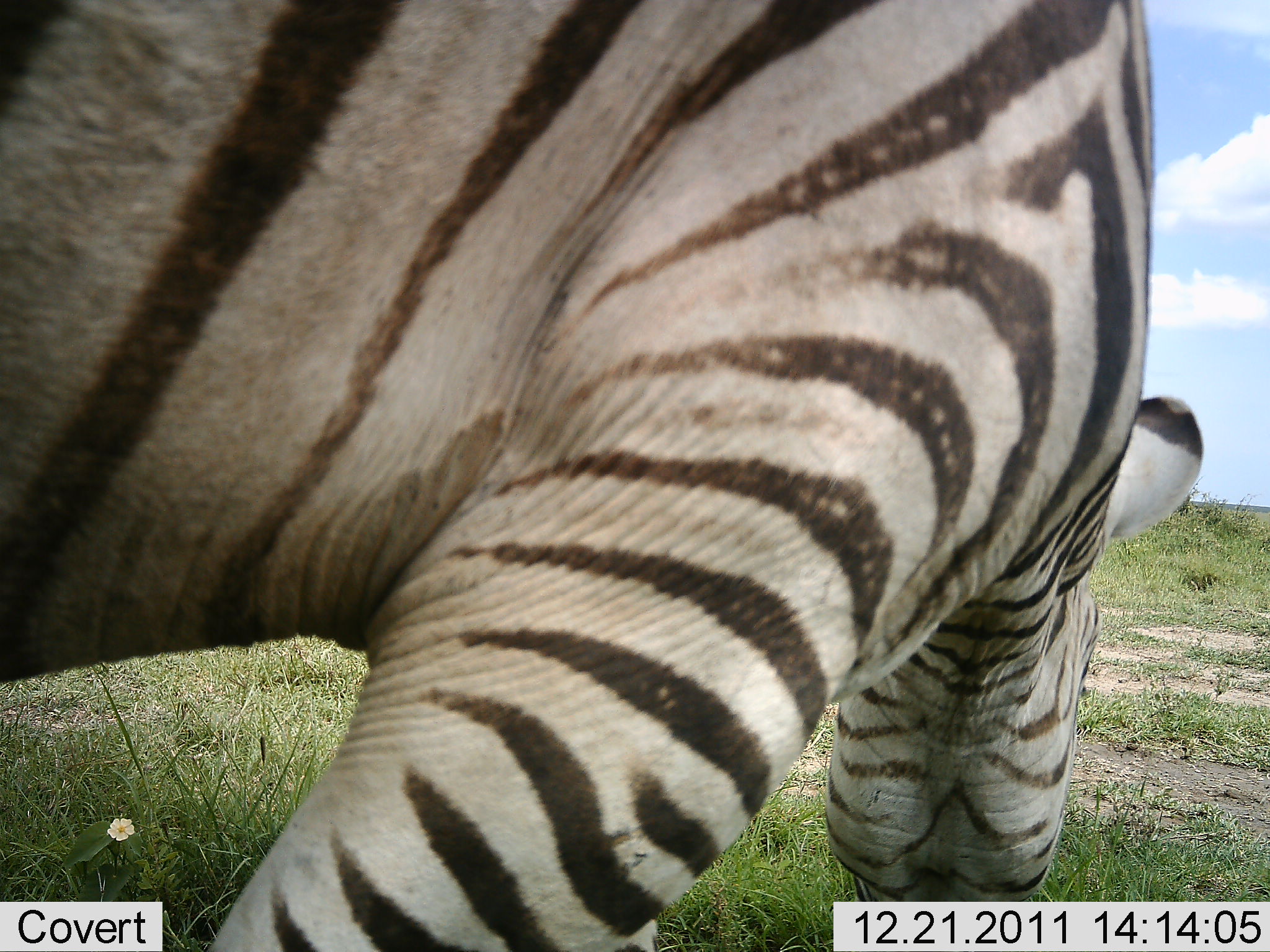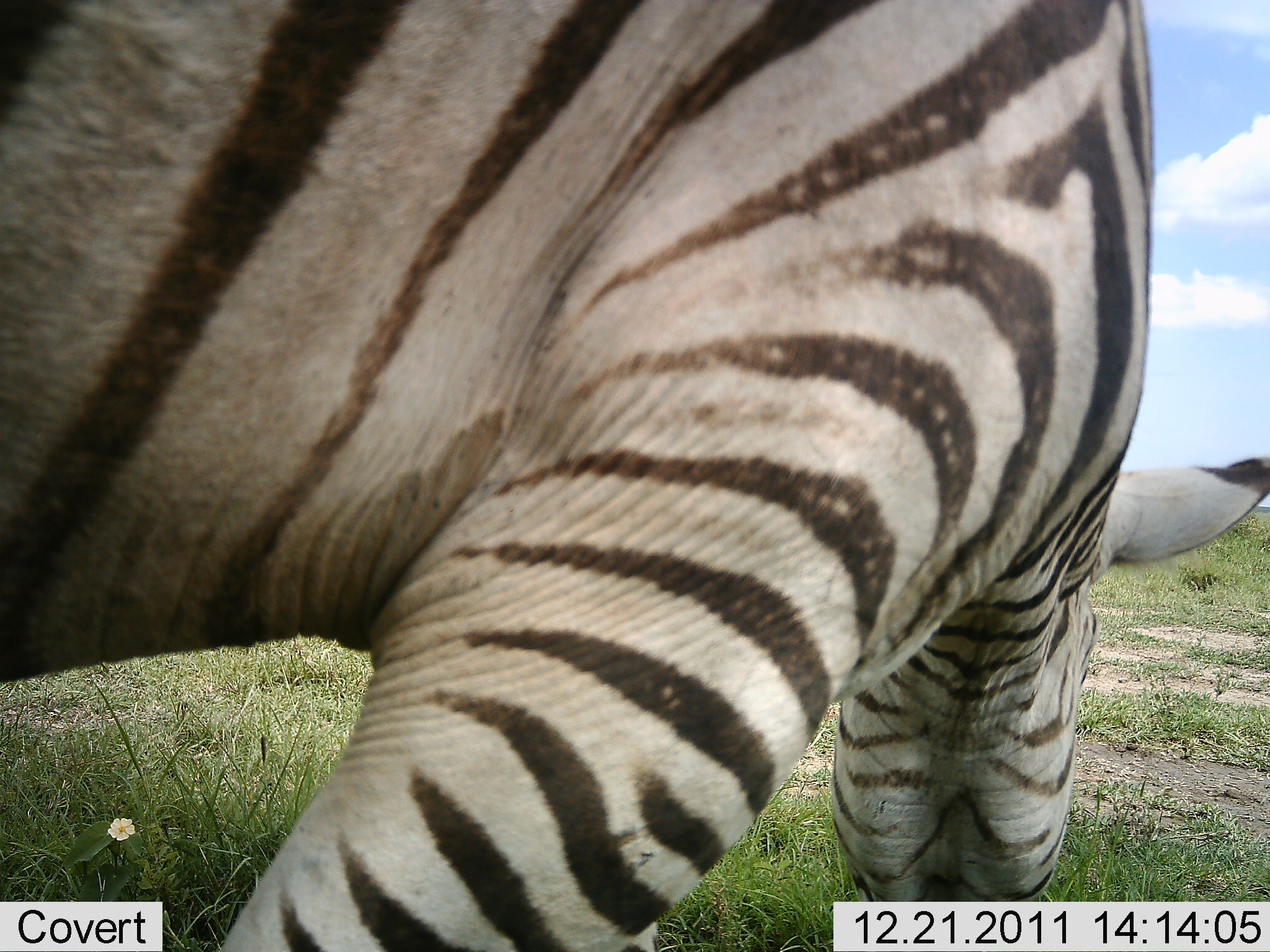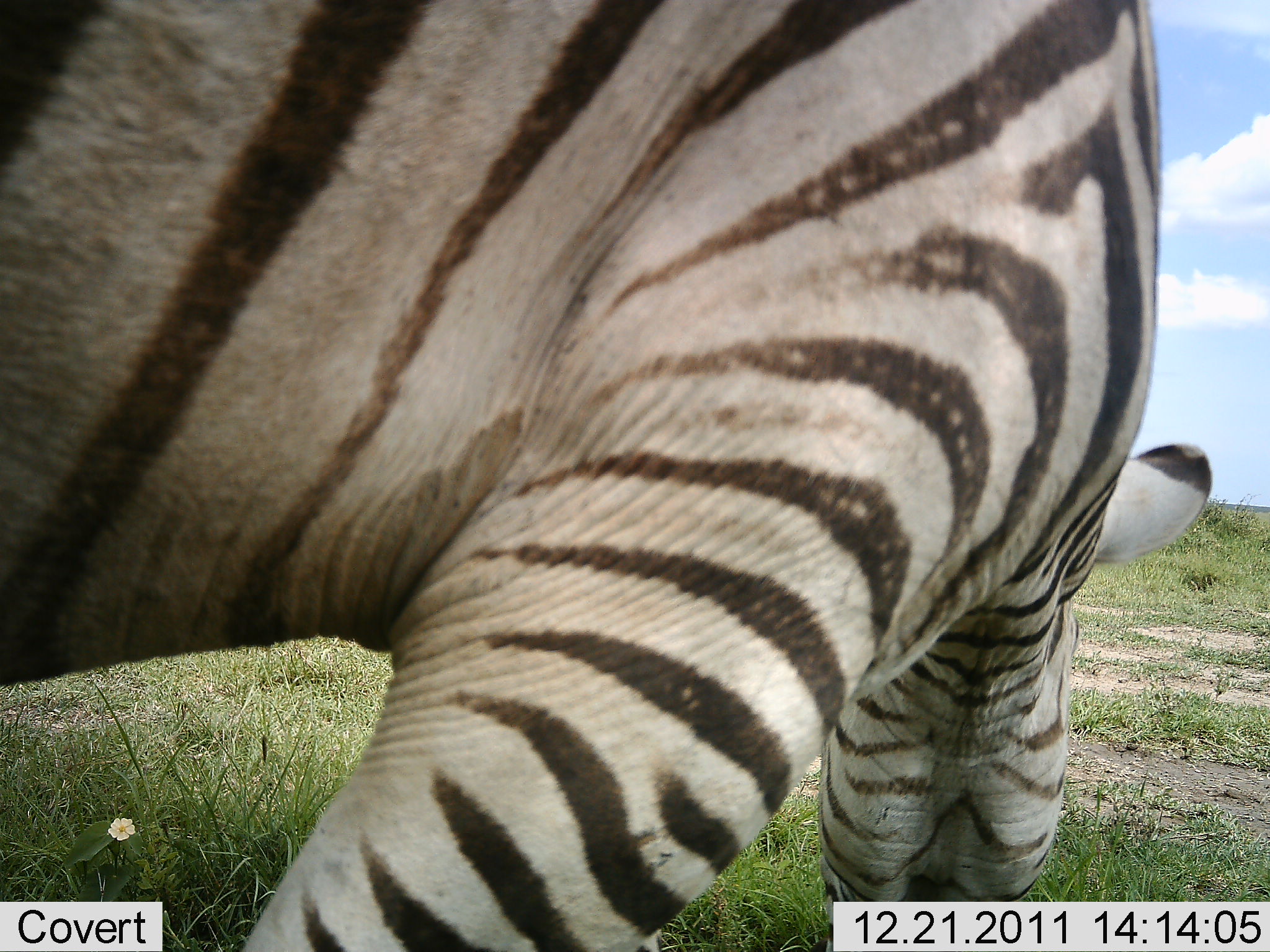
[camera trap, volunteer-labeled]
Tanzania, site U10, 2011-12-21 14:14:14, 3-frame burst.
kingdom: Animalia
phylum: Chordata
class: Mammalia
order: Perissodactyla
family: Equidae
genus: Equus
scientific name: Equus quagga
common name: plains zebra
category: zebra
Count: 1.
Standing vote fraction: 23%.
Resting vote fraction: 0%.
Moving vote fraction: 0%.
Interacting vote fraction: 0%.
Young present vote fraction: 0%.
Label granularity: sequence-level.